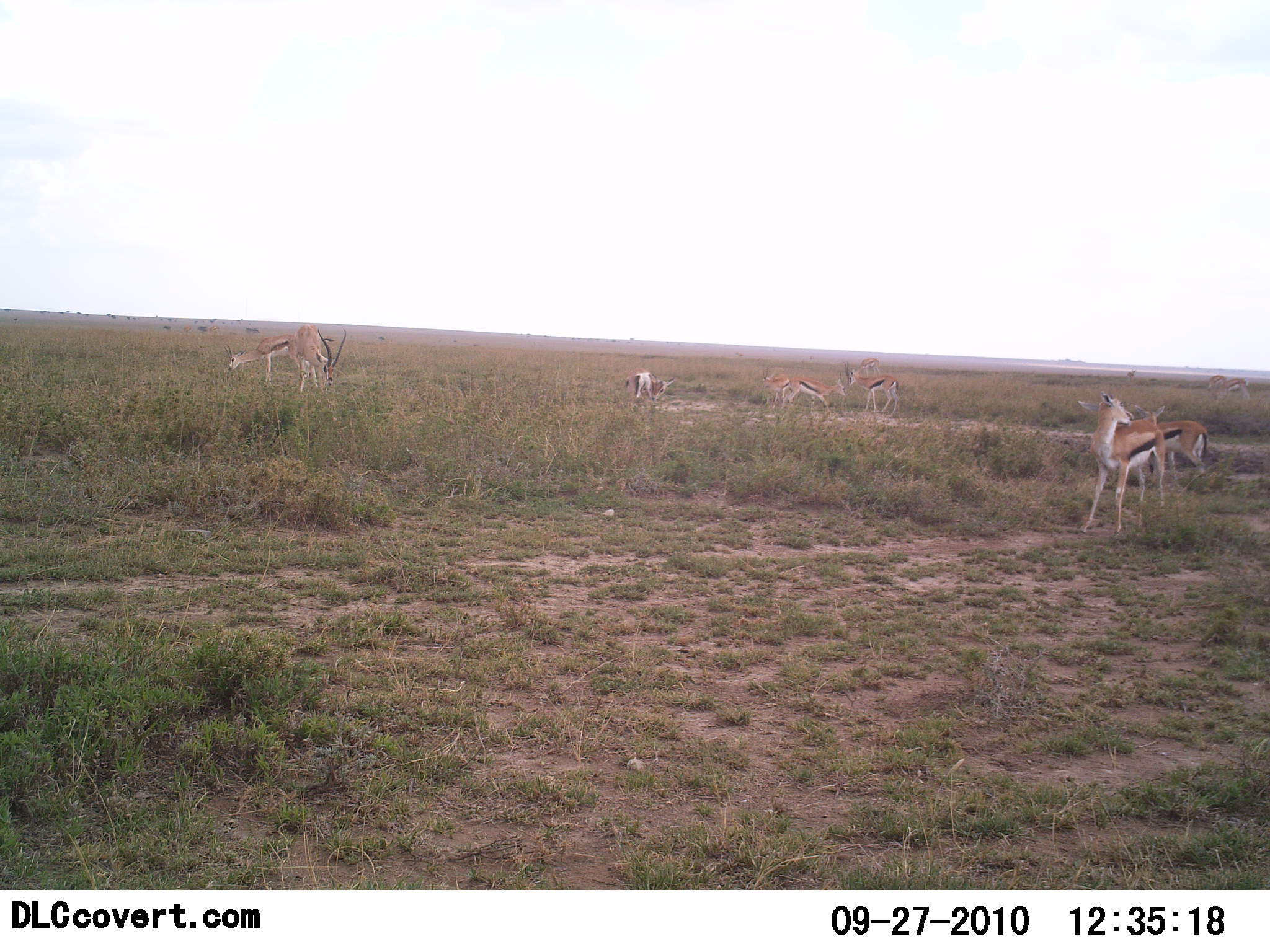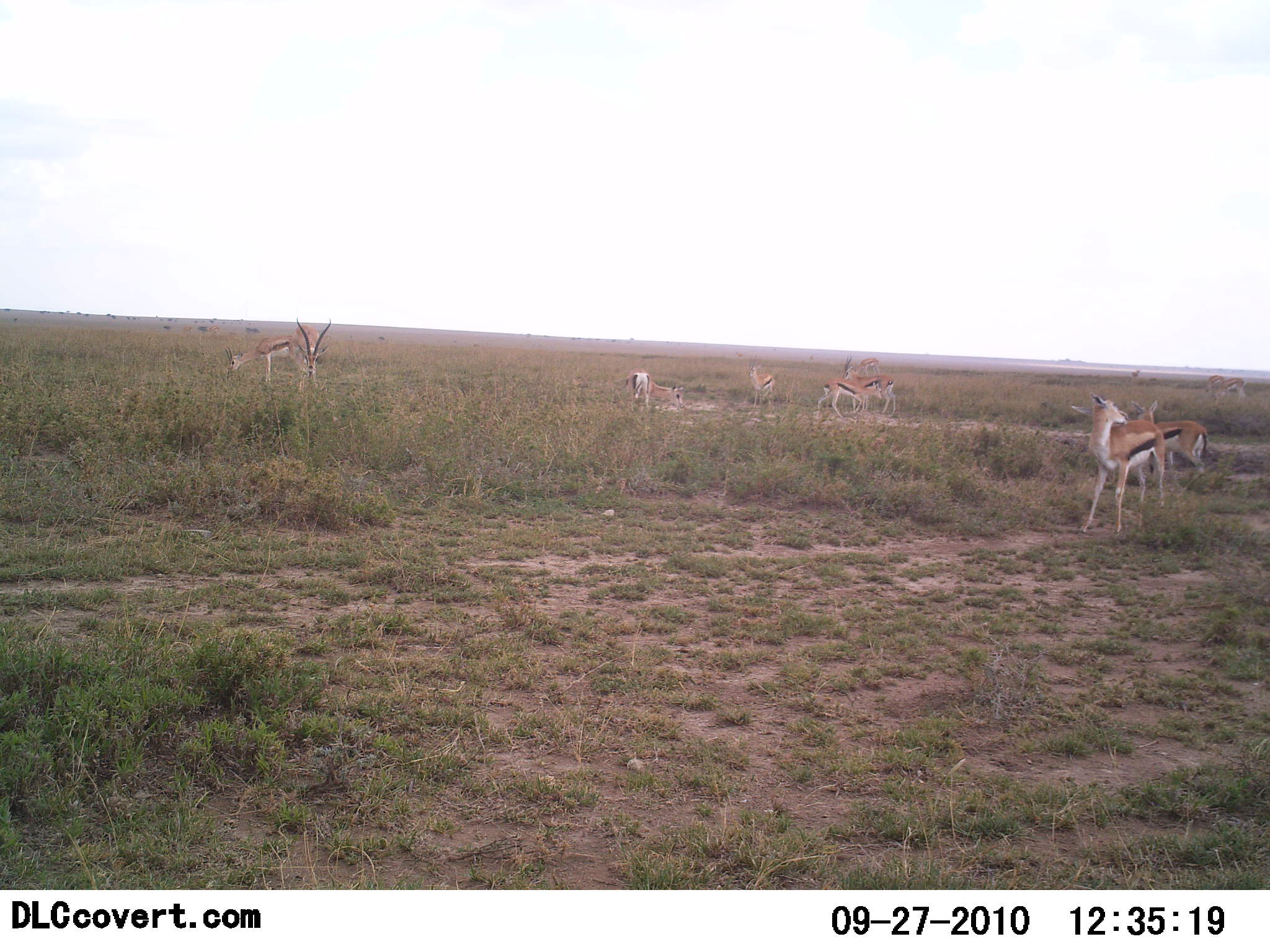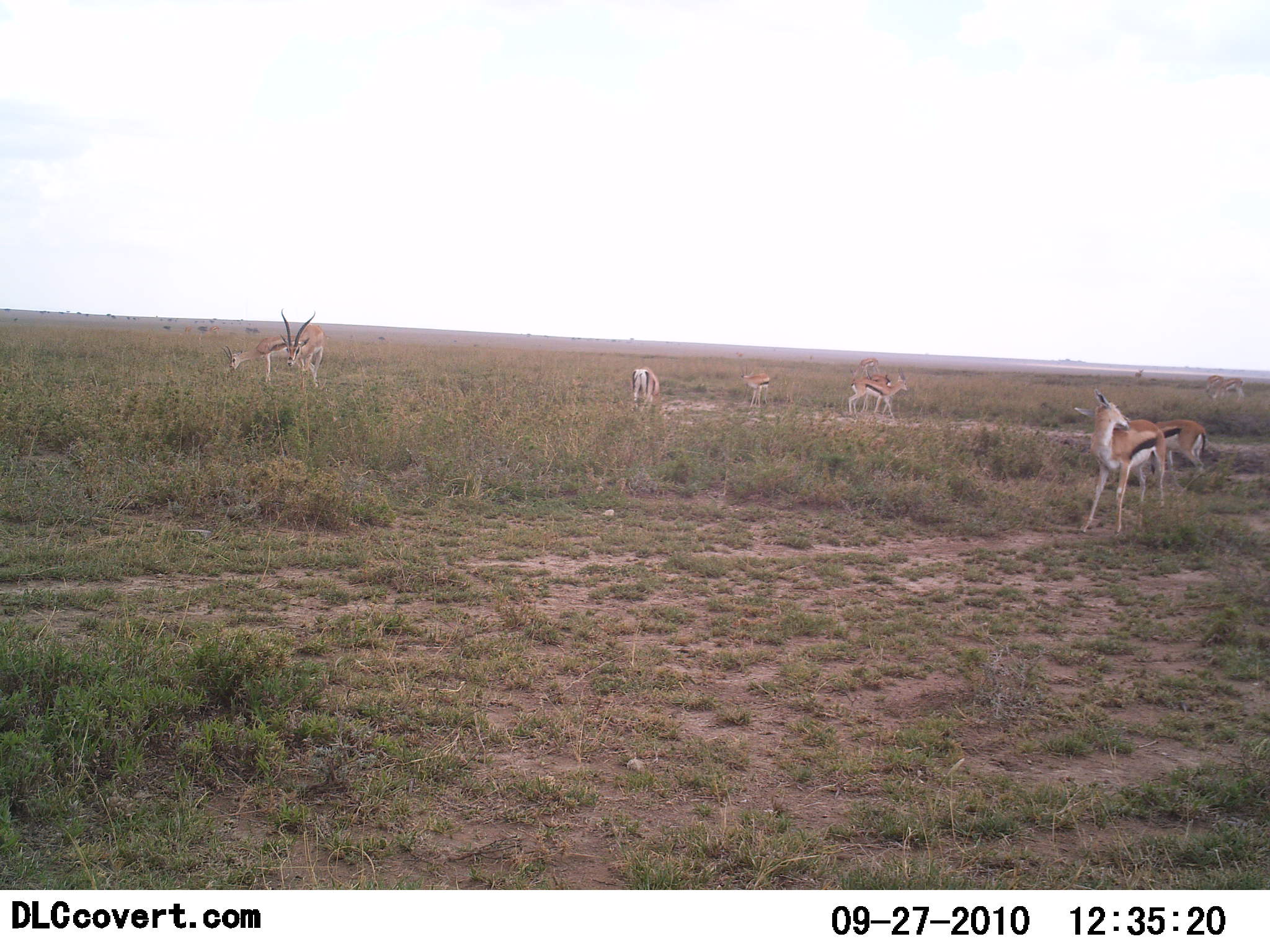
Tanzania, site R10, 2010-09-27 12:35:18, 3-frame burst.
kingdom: Animalia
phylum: Chordata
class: Mammalia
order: Artiodactyla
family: Bovidae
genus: Eudorcas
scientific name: Eudorcas thomsonii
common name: thomson's gazelle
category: gazellethomsons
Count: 9.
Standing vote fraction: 79%.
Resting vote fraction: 7%.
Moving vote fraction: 50%.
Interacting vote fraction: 0%.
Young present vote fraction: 0%.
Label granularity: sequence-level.